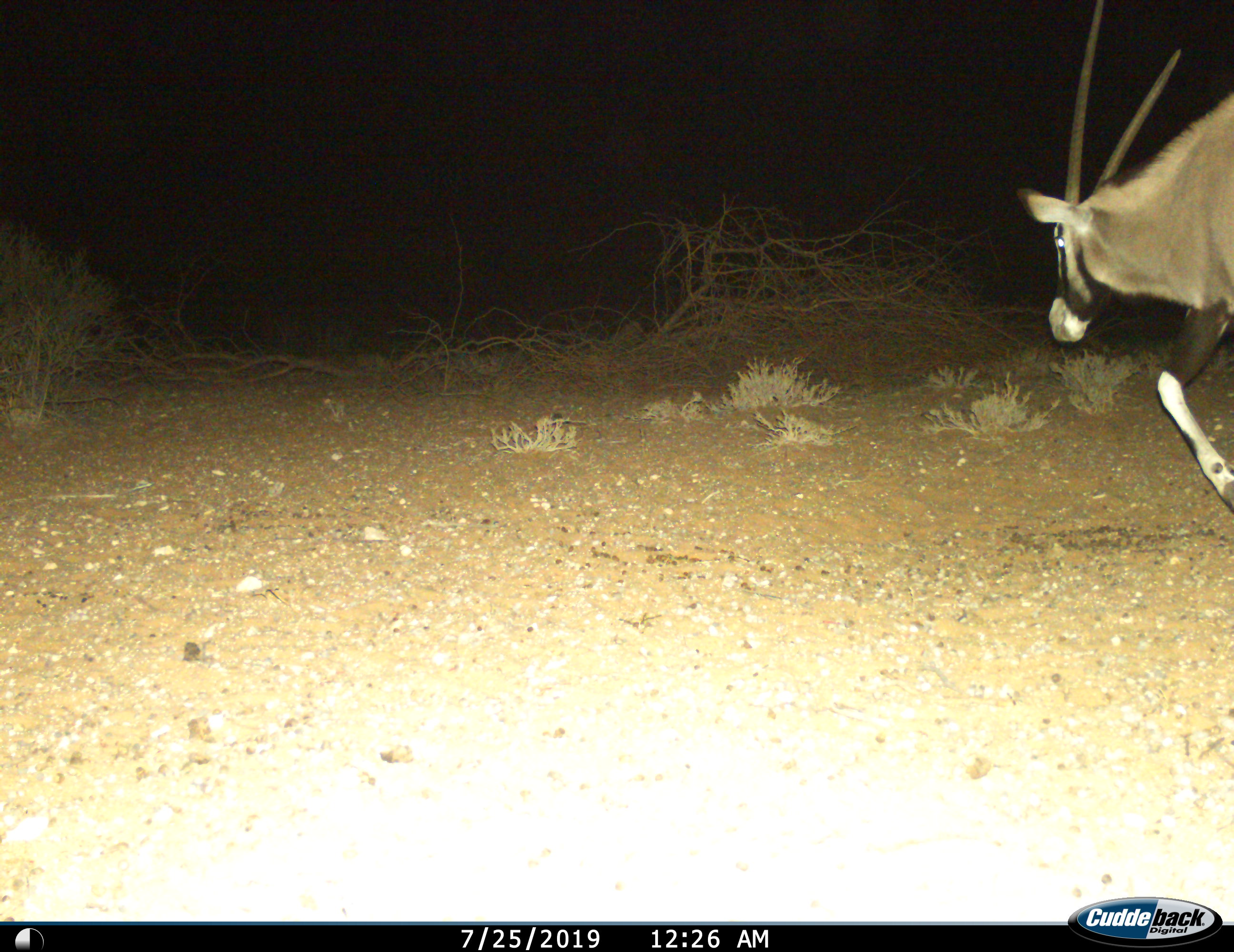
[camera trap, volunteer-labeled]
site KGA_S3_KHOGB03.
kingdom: Animalia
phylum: Chordata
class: Mammalia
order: Artiodactyla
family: Bovidae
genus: Oryx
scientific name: Oryx gazella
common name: gemsbok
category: oryx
Oryx (gemsbok) (Oryx gazella), count 1. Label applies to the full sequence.